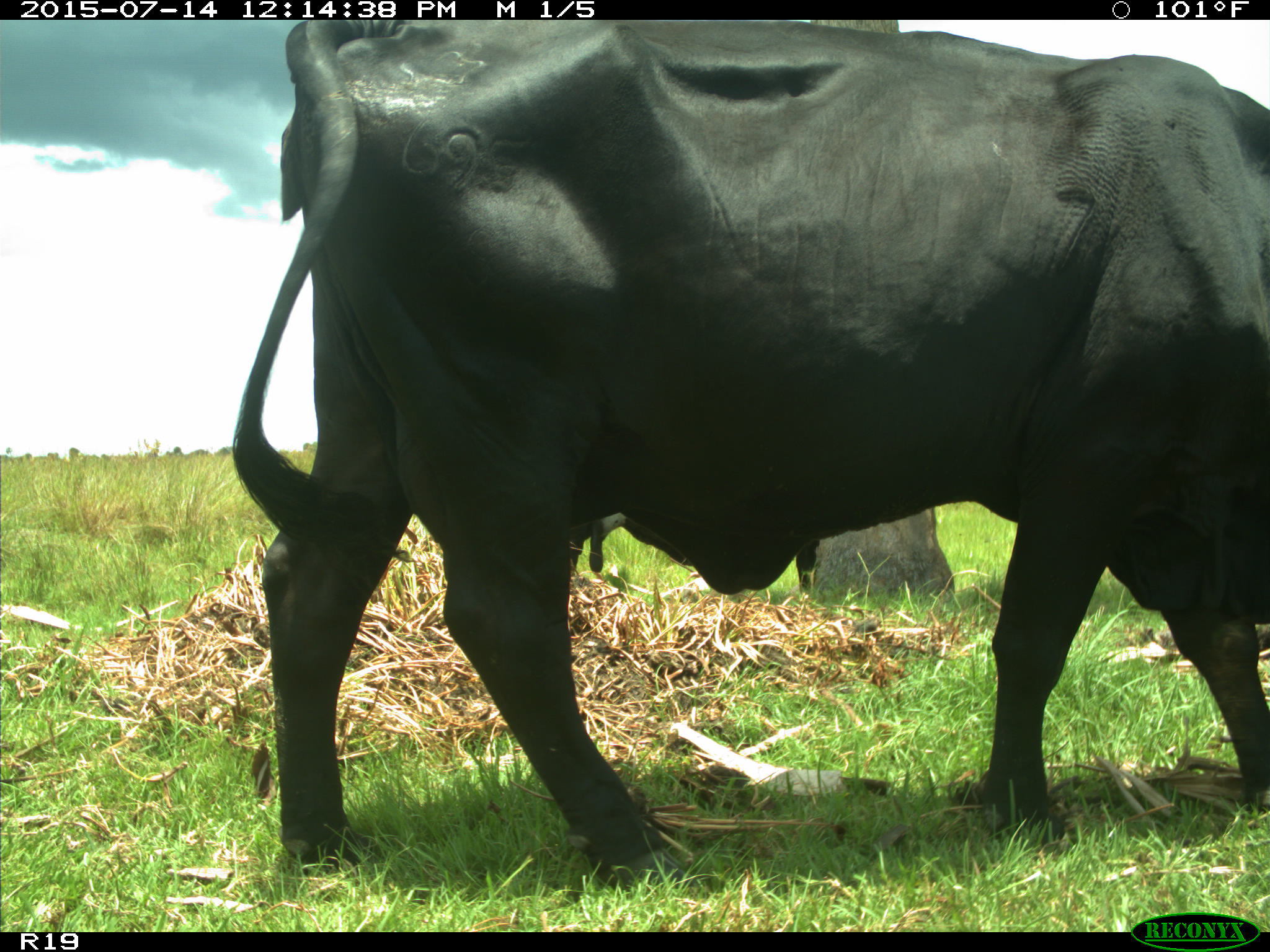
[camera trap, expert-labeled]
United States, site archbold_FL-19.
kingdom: Animalia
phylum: Chordata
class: Mammalia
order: Artiodactyla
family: Bovidae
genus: Bos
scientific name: Bos taurus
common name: domestic cow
Bos taurus (domestic cow).